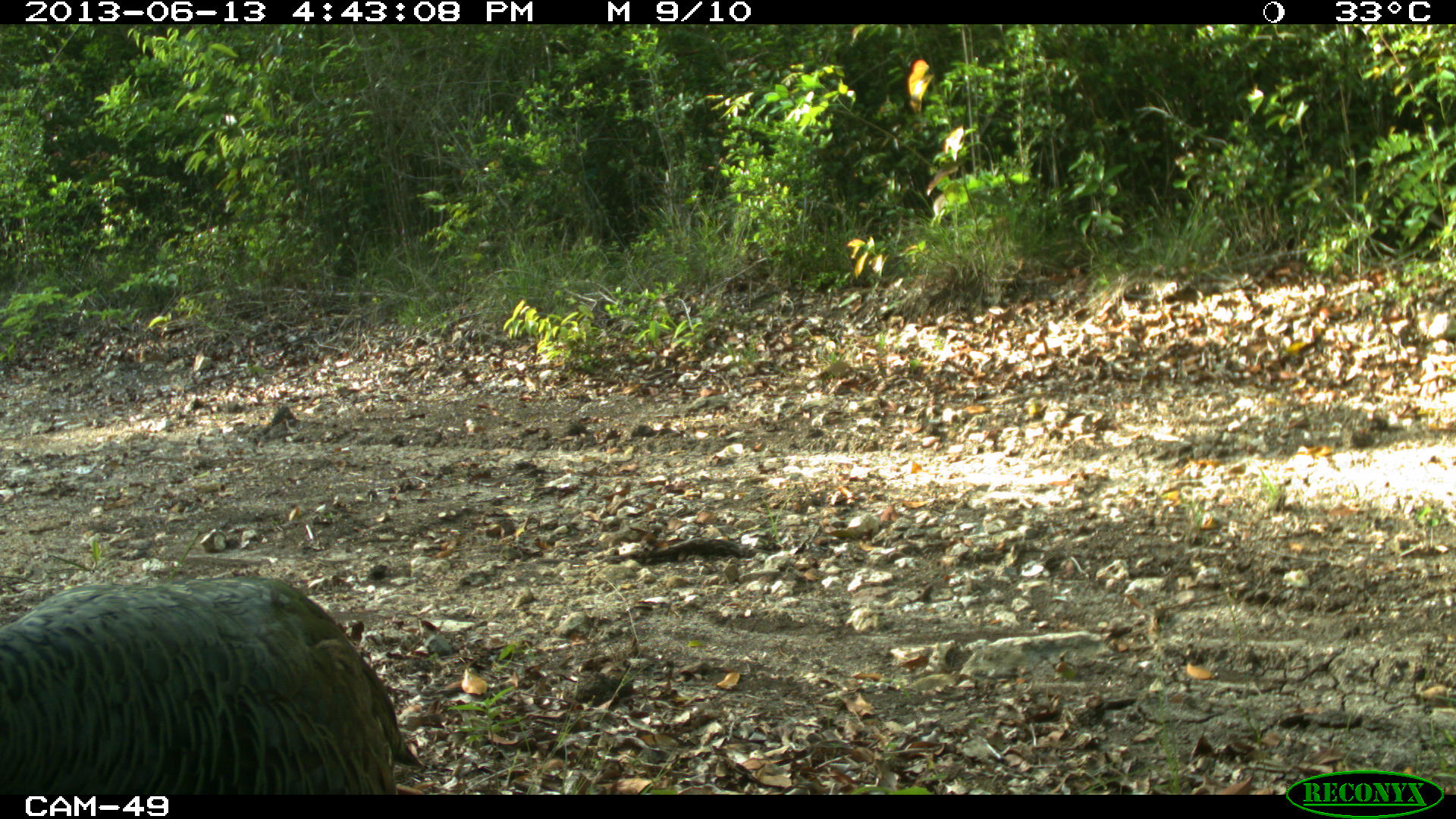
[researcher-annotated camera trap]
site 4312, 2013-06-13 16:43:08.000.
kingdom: Animalia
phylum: Chordata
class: Aves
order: Galliformes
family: Phasianidae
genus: Meleagris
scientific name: Meleagris ocellata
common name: ocellated turkey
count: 1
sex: female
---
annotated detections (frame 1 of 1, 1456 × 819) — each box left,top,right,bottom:
meleagris ocellata: 0,575,423,795